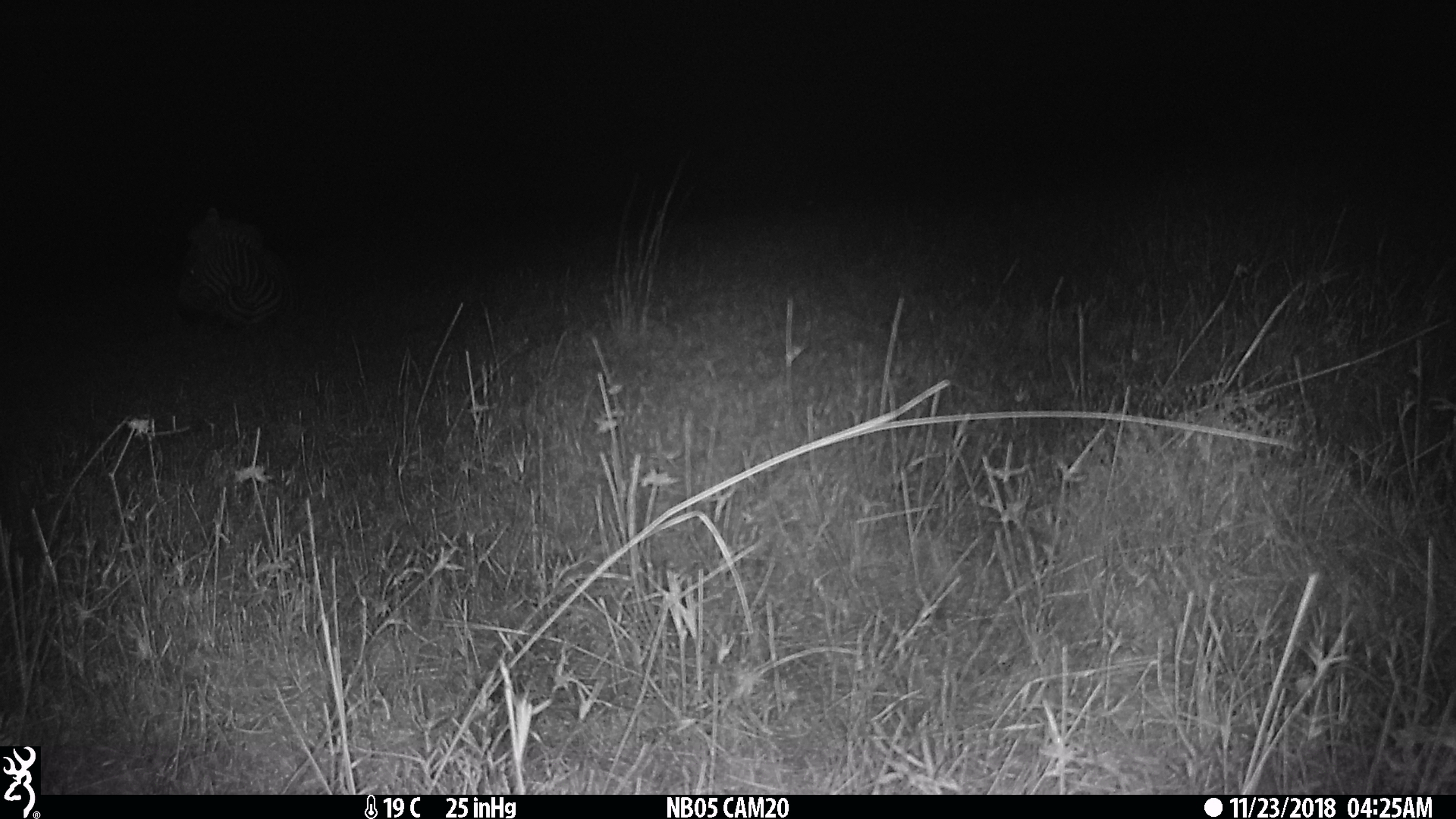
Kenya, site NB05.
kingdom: Animalia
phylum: Chordata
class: Mammalia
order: Perissodactyla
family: Equidae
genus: Equus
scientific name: Equus quagga burchellii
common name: burchell's zebra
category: zebra